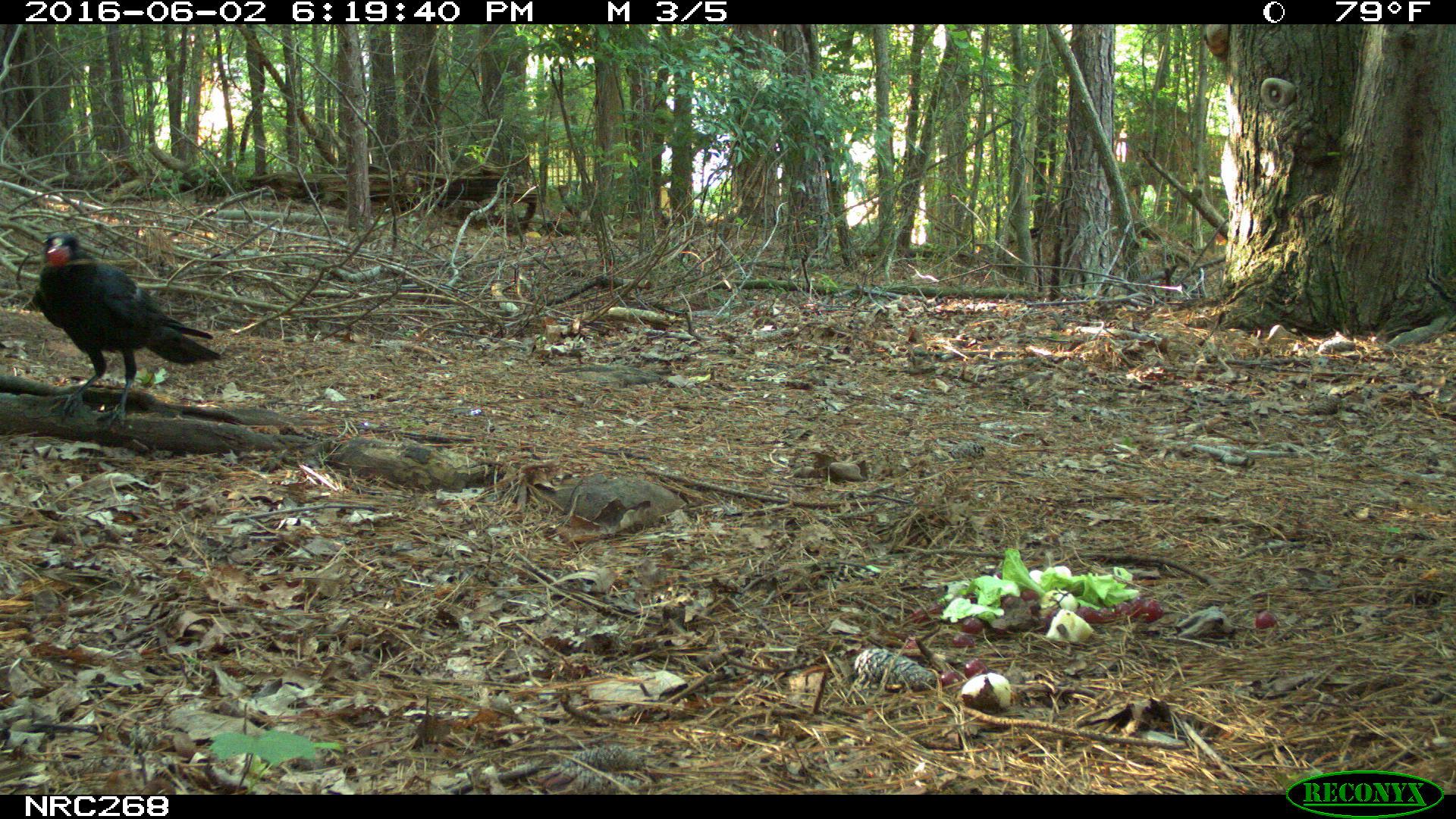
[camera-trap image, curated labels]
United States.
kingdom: Animalia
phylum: Chordata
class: Aves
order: Passeriformes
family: Corvidae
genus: Corvus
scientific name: Corvus brachyrhynchos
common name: american crow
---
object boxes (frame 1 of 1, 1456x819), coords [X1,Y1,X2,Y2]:
American Crow: [29,213,228,401]